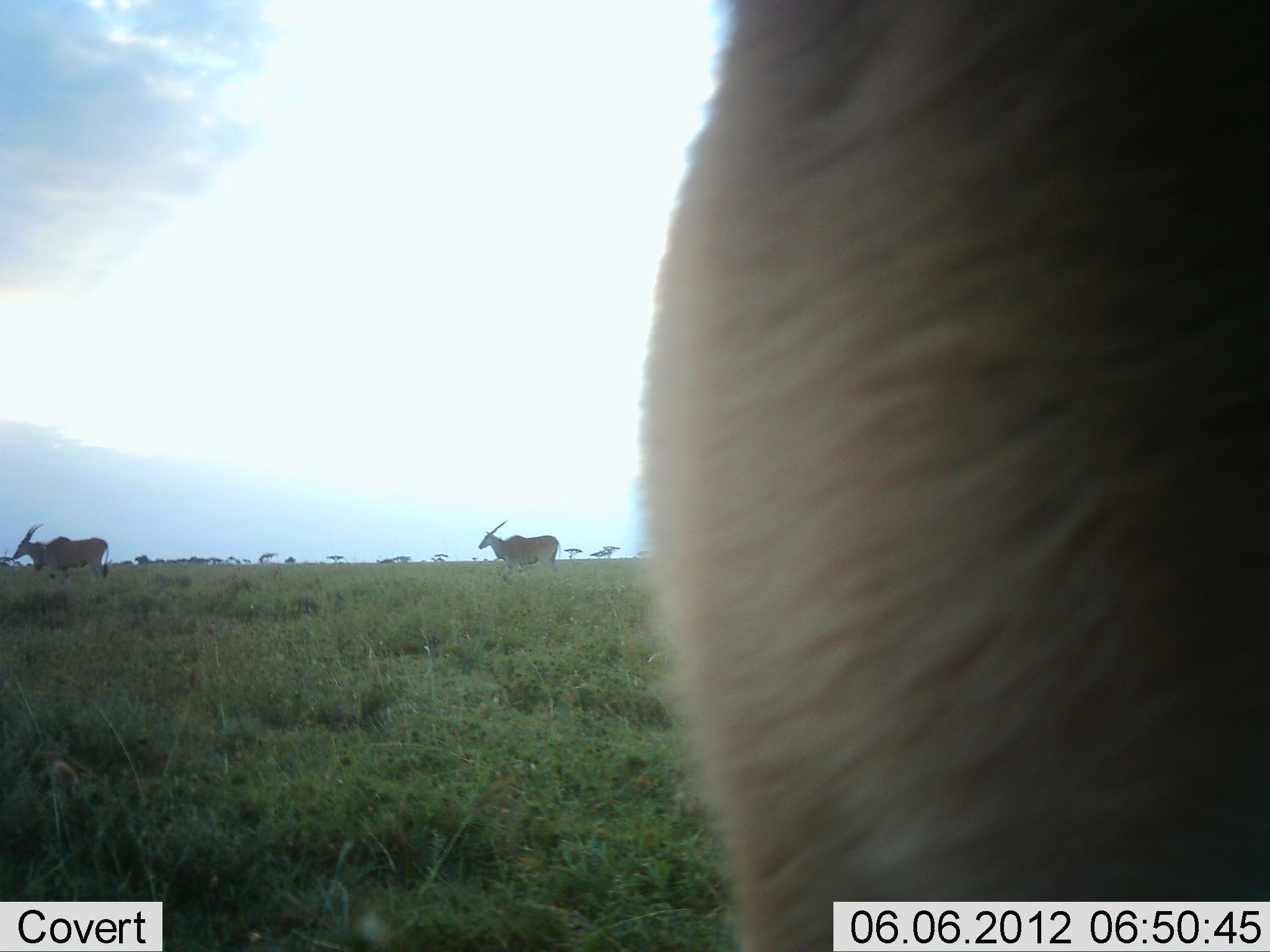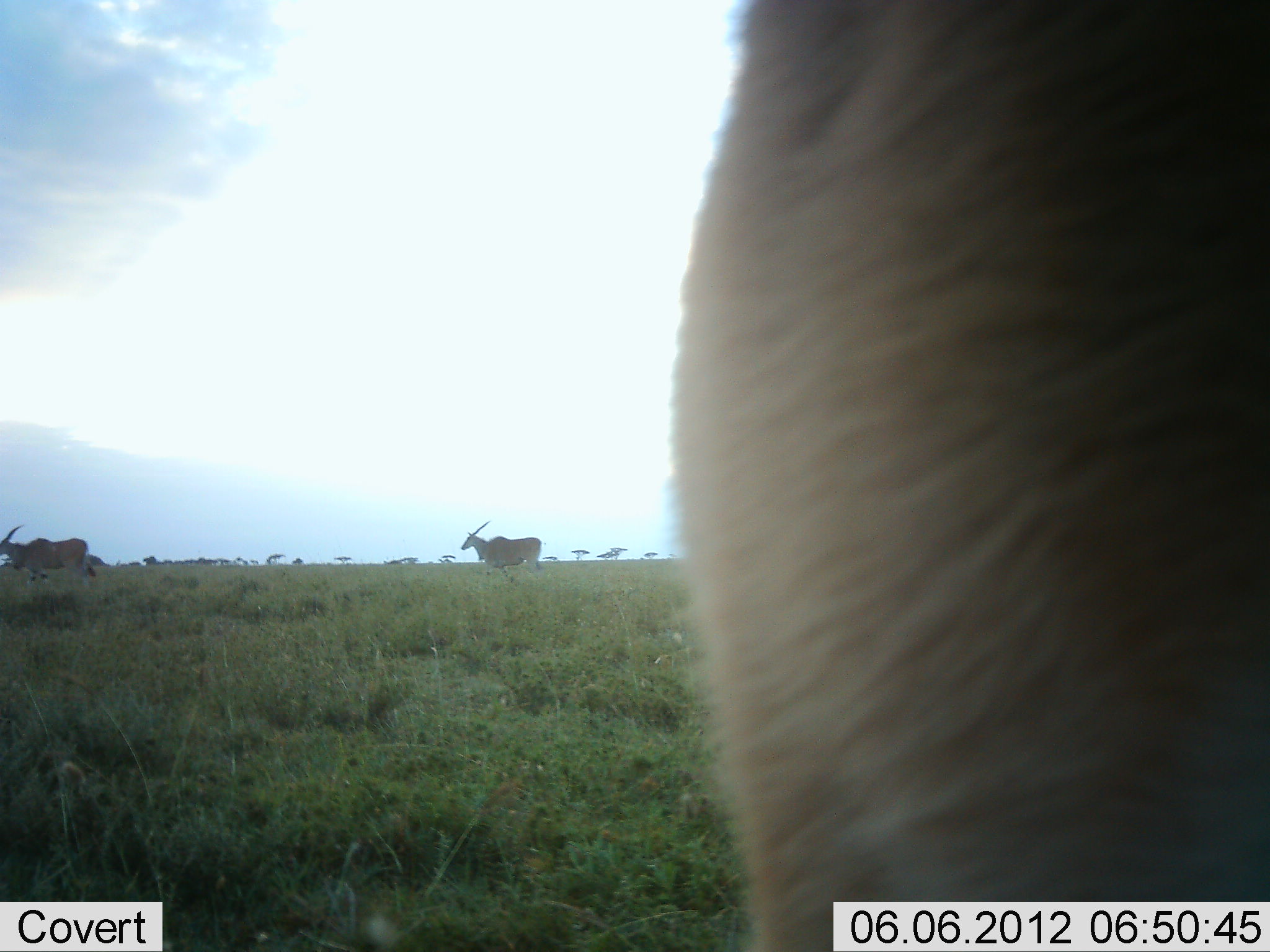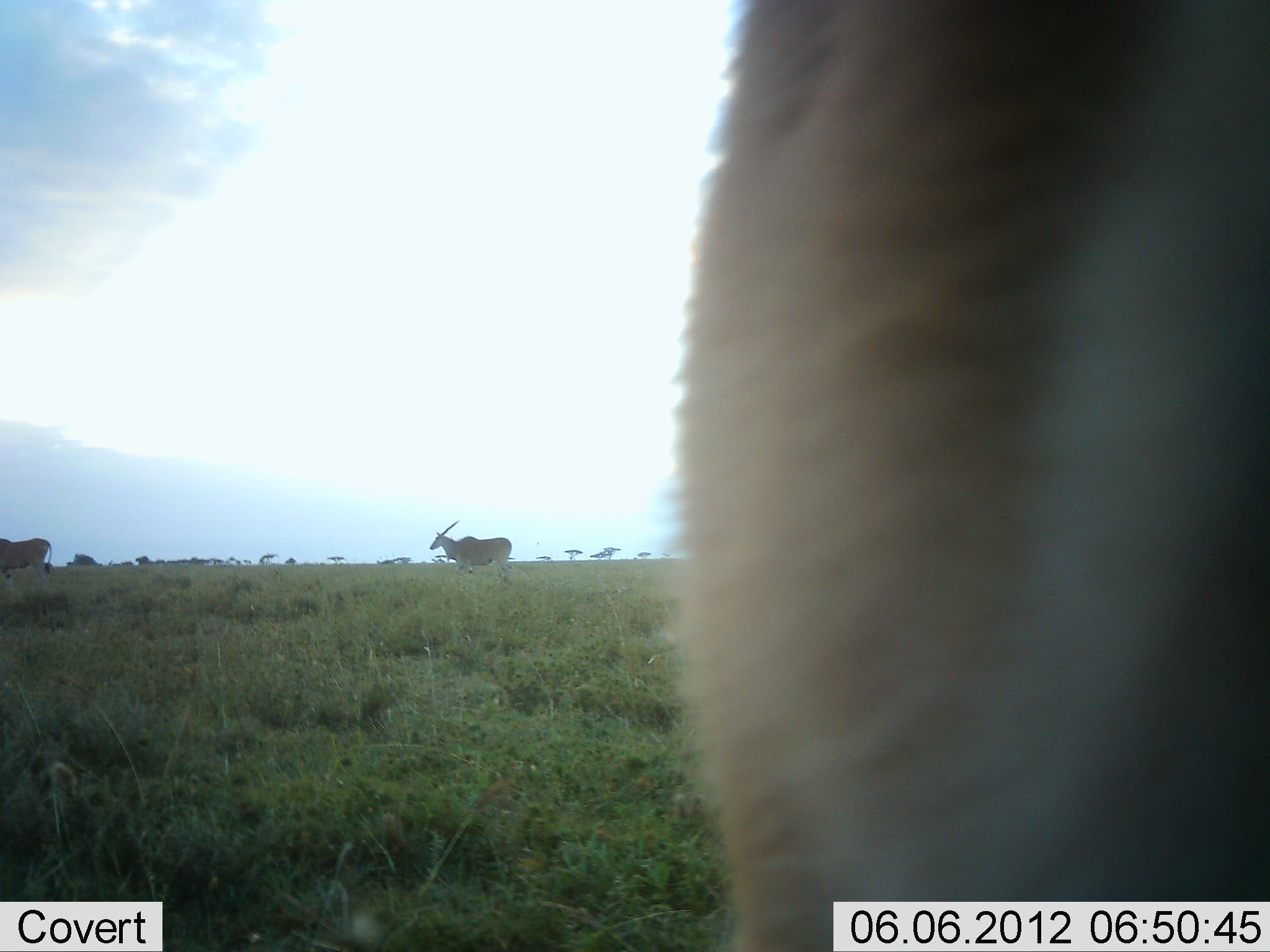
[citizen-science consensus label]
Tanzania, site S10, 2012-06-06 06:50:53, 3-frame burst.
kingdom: Animalia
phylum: Chordata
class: Mammalia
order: Artiodactyla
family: Bovidae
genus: Tragelaphus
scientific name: Tragelaphus oryx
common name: eland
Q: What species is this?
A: Eland (Tragelaphus oryx).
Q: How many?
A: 3.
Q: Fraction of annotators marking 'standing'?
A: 90%.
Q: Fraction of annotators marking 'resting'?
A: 0%.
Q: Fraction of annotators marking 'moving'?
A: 80%.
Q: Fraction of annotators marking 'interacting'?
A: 0%.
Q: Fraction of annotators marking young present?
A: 0%.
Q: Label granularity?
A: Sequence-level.